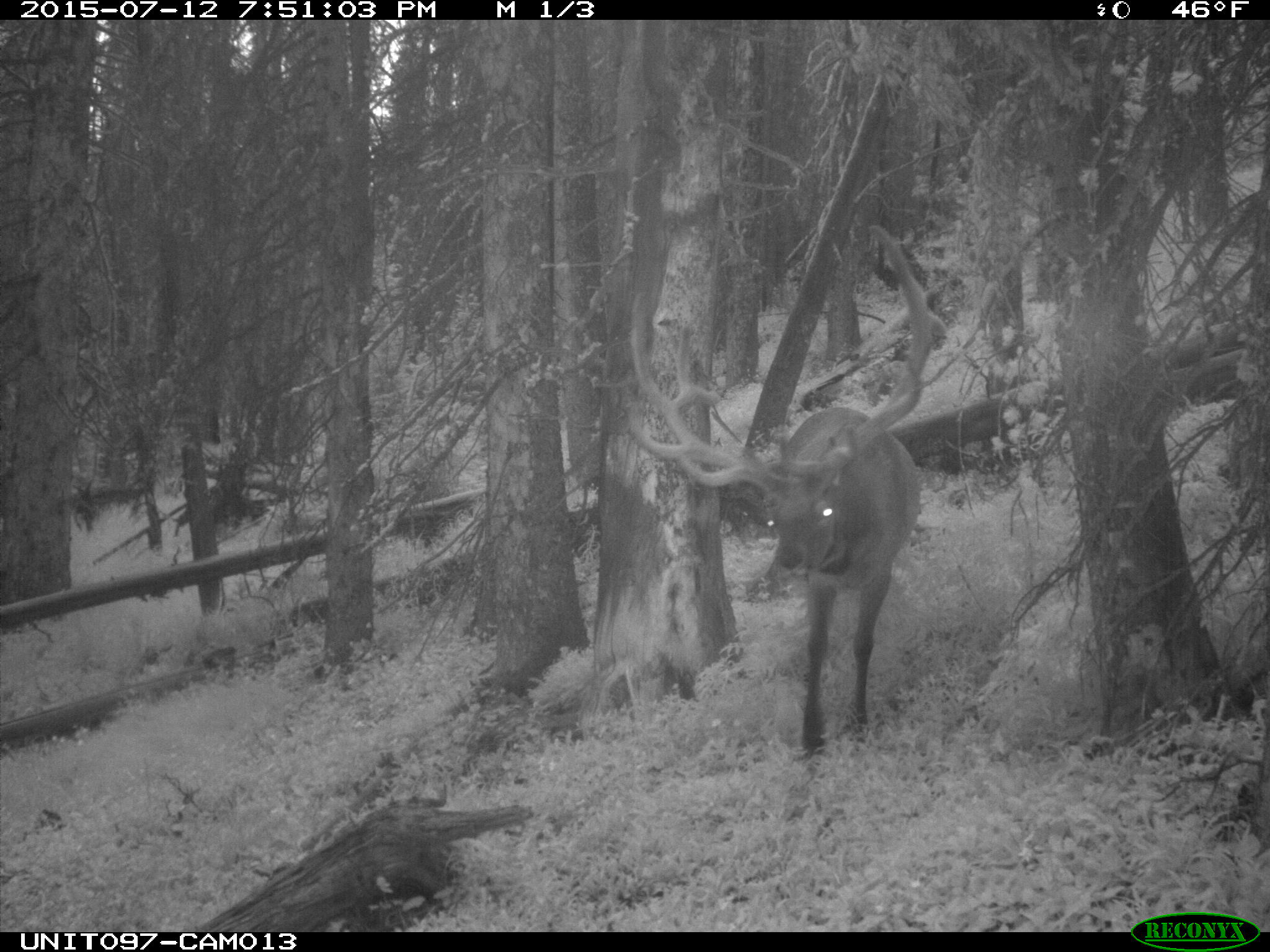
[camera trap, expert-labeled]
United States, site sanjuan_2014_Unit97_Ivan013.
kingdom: Animalia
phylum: Chordata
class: Mammalia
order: Artiodactyla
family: Cervidae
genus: Cervus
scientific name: Cervus elaphus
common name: red deer